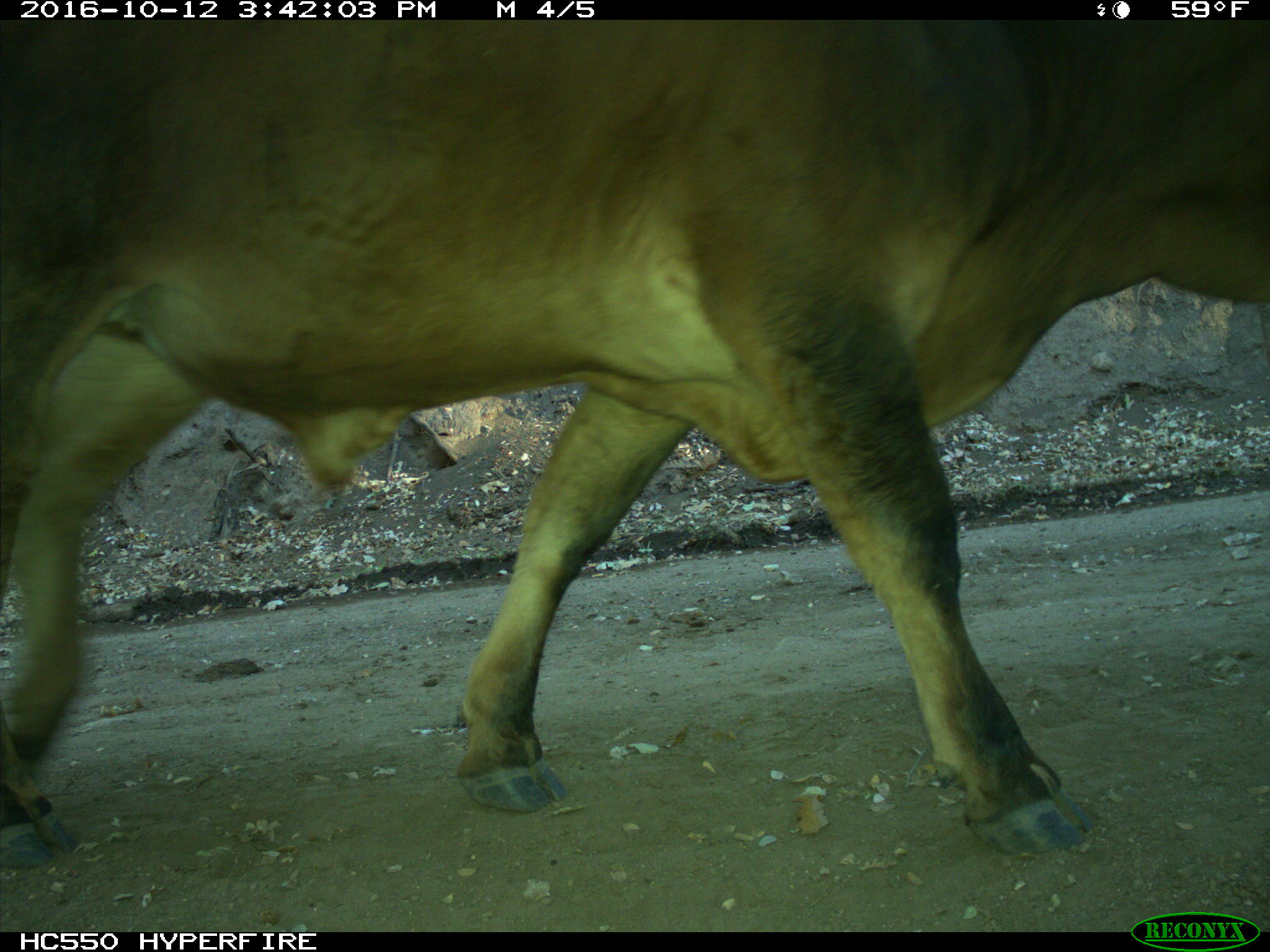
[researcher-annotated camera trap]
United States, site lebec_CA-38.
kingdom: Animalia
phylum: Chordata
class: Mammalia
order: Artiodactyla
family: Bovidae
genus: Bos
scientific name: Bos taurus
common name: domestic cow